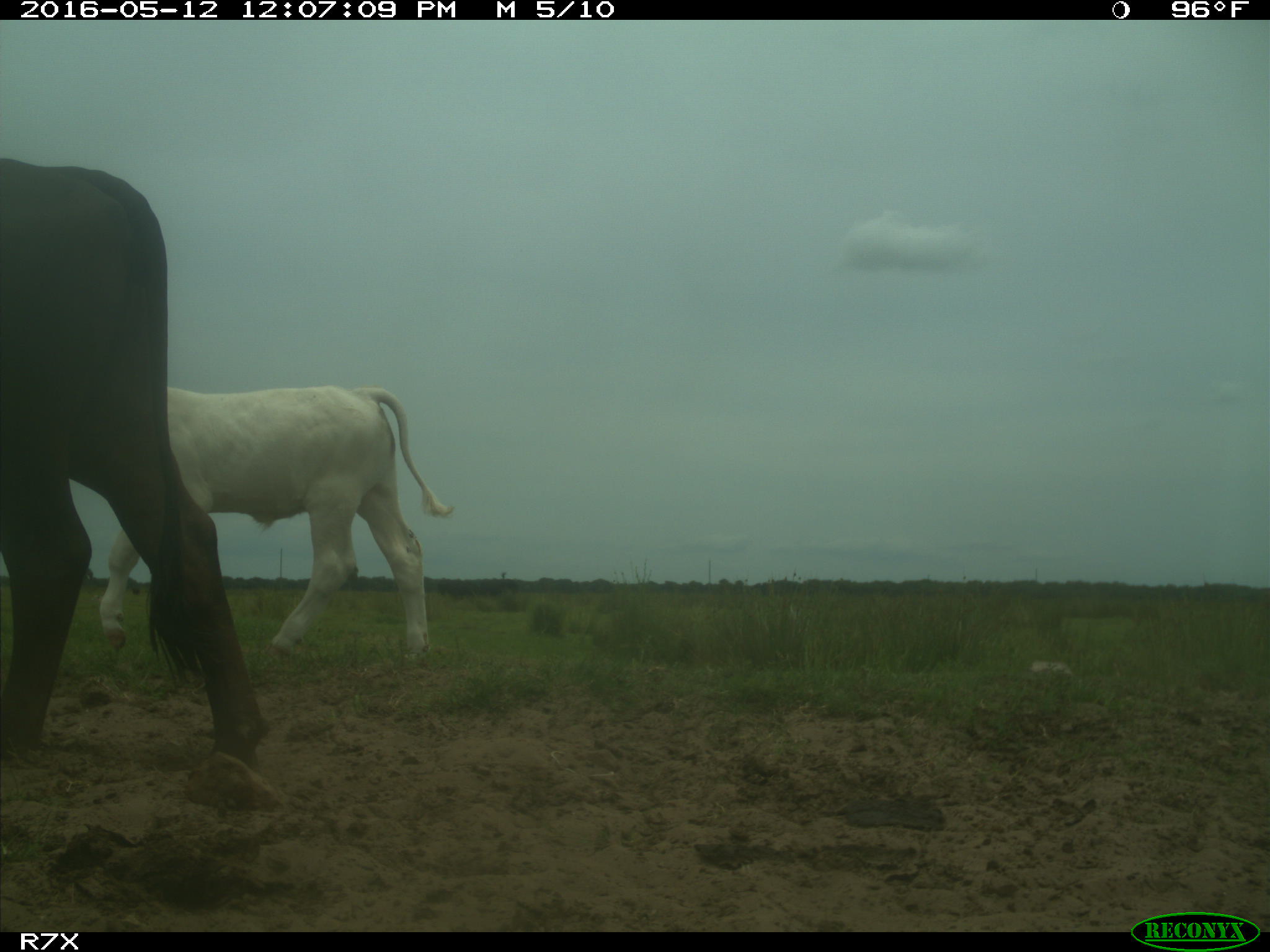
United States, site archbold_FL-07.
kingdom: Animalia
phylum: Chordata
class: Mammalia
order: Artiodactyla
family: Bovidae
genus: Bos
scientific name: Bos taurus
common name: domestic cow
Bos taurus (domestic cow).